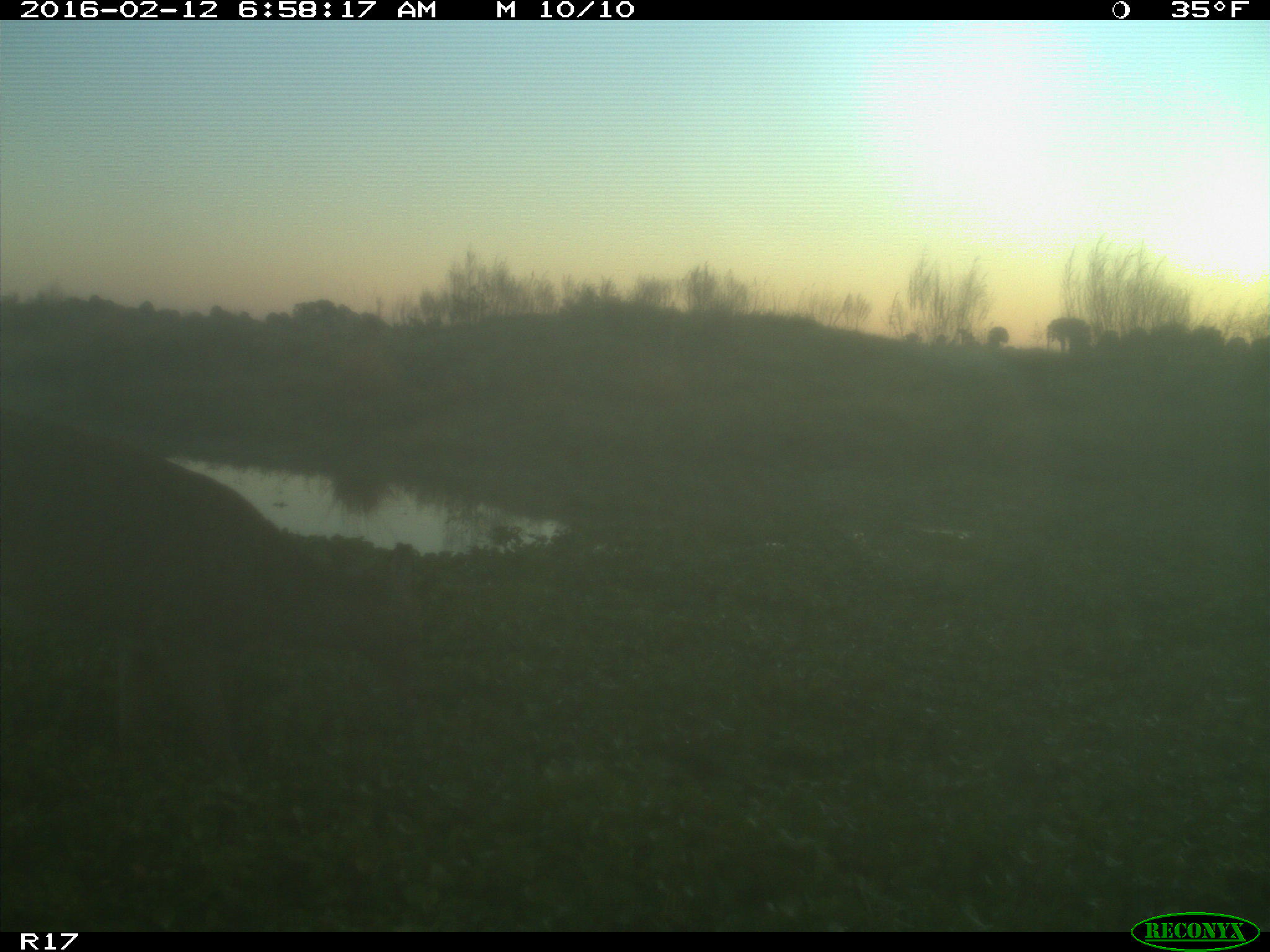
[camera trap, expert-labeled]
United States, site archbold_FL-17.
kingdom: Animalia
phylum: Chordata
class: Mammalia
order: Artiodactyla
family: Cervidae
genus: Odocoileus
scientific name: Odocoileus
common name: deer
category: unidentified deer